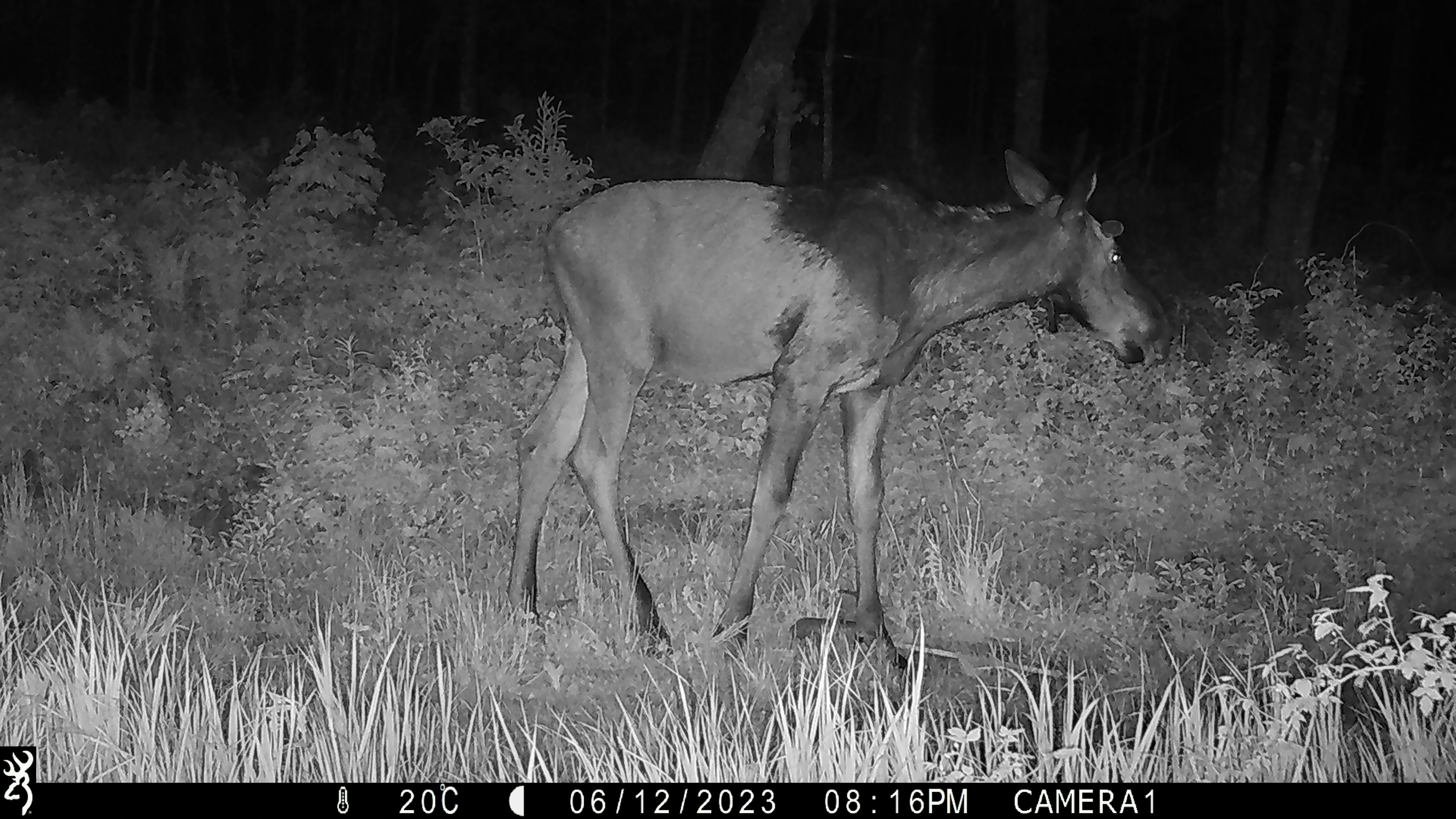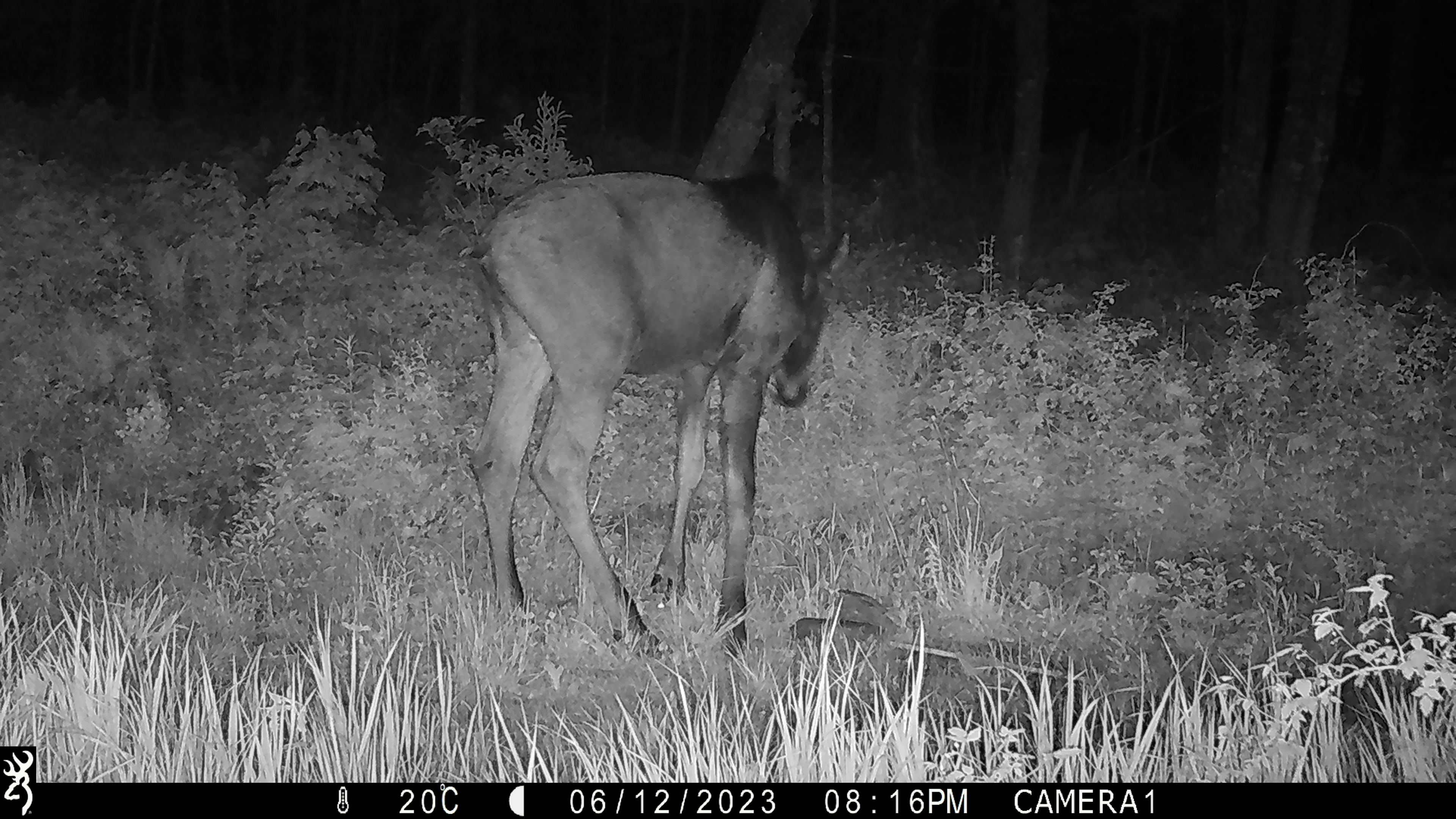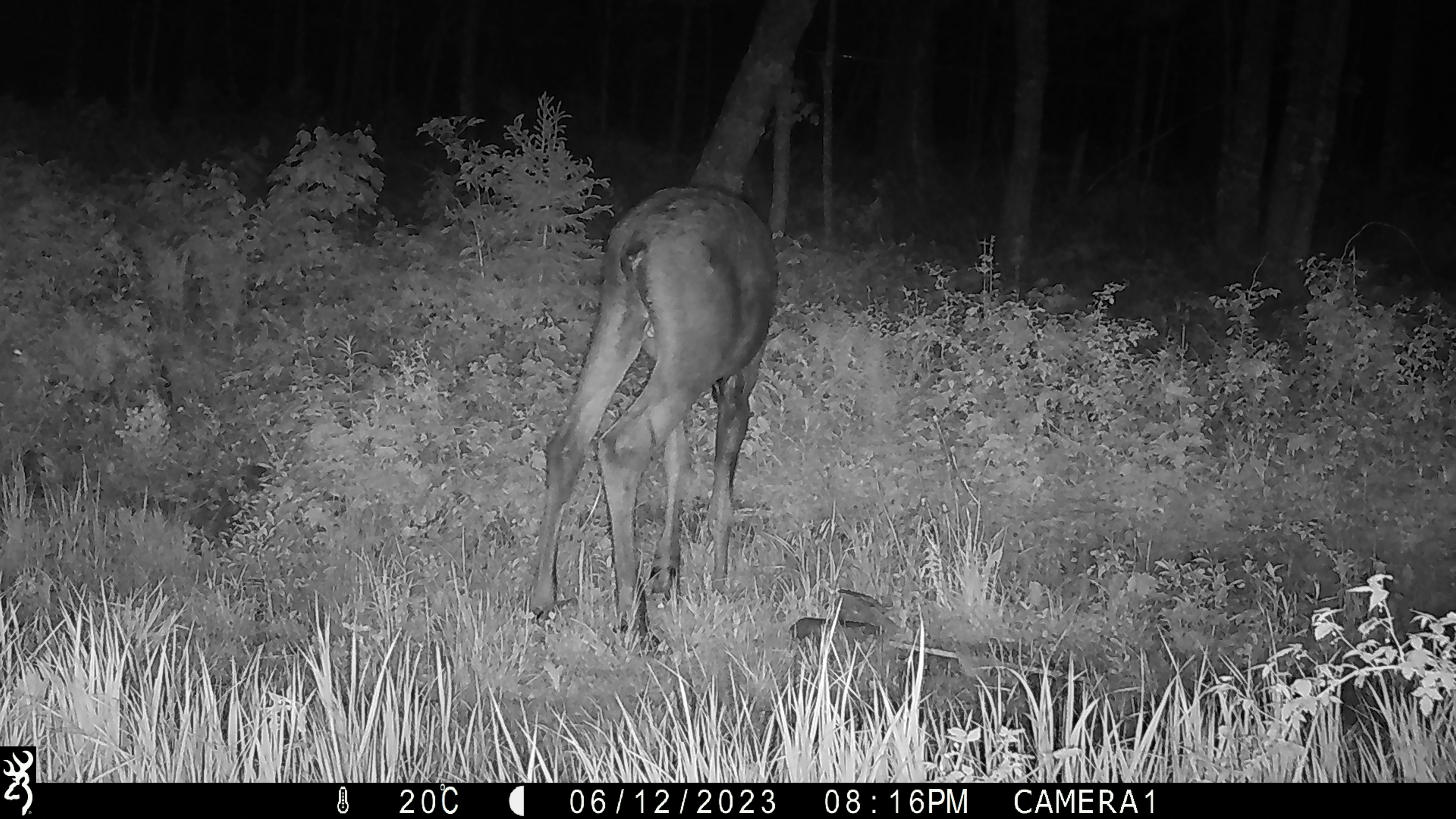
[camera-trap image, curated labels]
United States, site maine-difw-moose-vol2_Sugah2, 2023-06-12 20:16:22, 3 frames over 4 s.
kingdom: Animalia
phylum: Chordata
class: Mammalia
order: Artiodactyla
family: Cervidae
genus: Alces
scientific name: Alces alces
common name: moose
Moose (Alces alces).